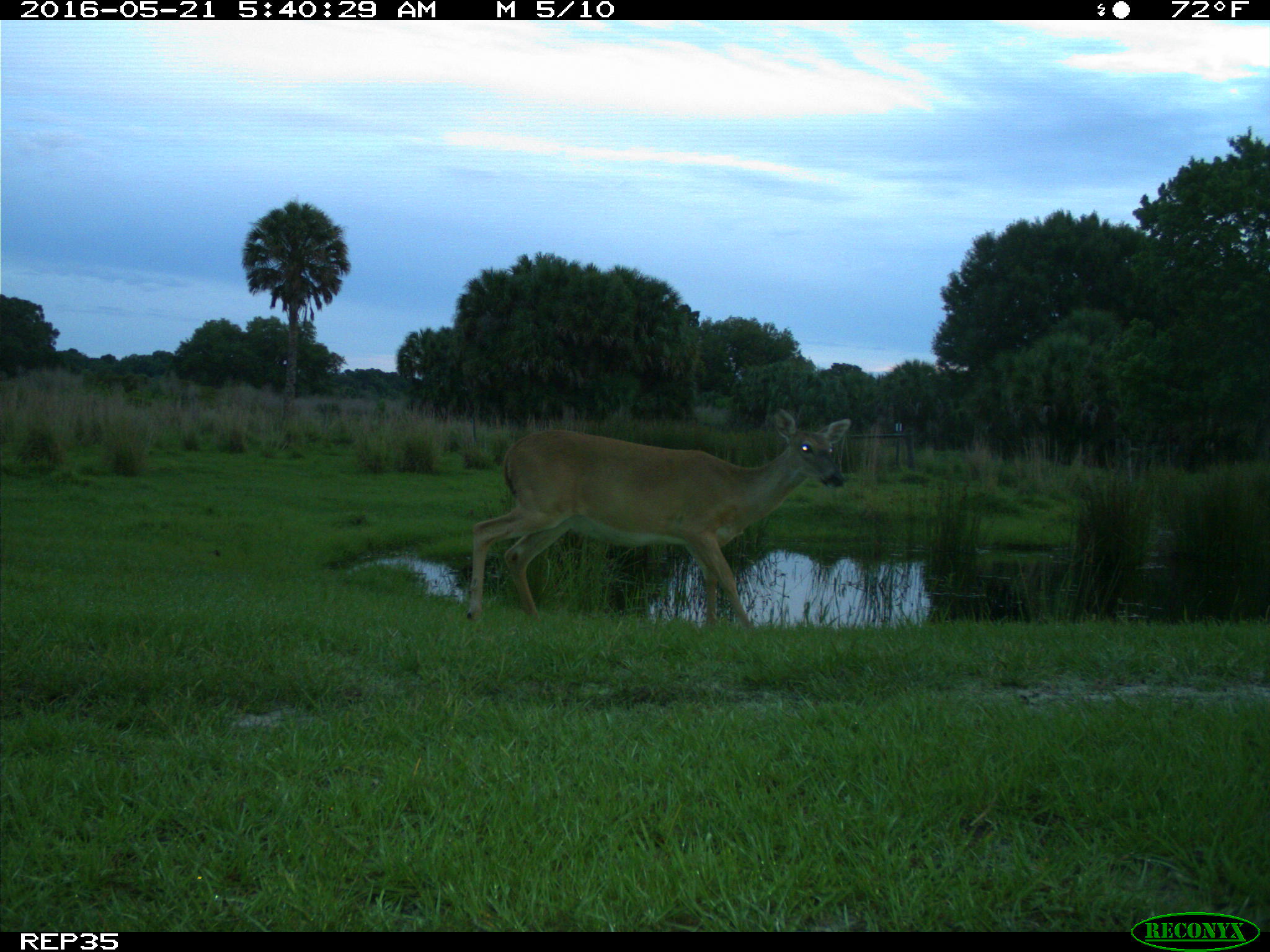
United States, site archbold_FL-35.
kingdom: Animalia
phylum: Chordata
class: Mammalia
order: Artiodactyla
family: Cervidae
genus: Odocoileus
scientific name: Odocoileus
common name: deer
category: unidentified deer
Unidentified deer (deer) (Odocoileus).